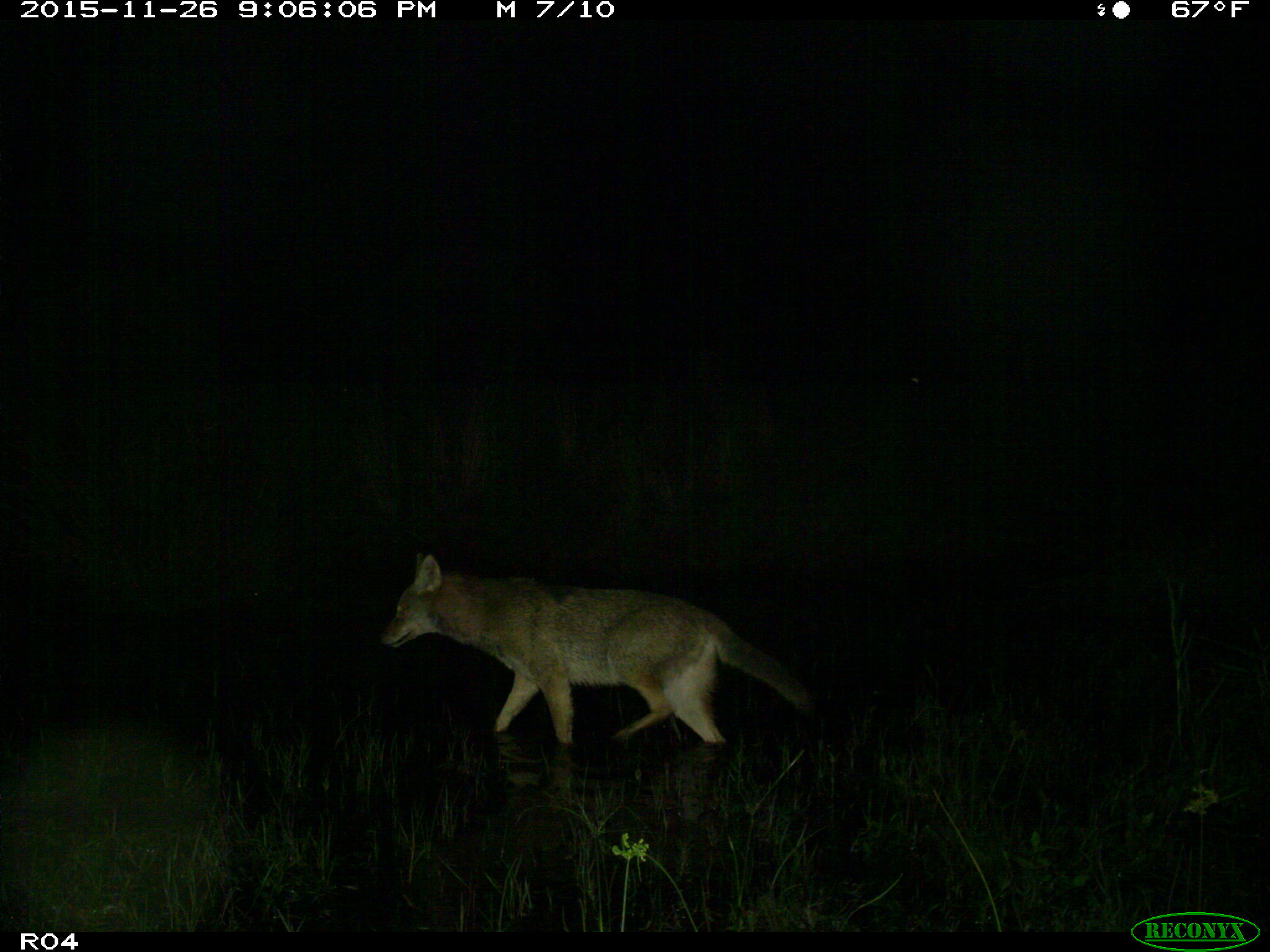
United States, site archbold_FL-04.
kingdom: Animalia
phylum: Chordata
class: Mammalia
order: Carnivora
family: Canidae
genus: Canis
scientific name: Canis latrans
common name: coyote